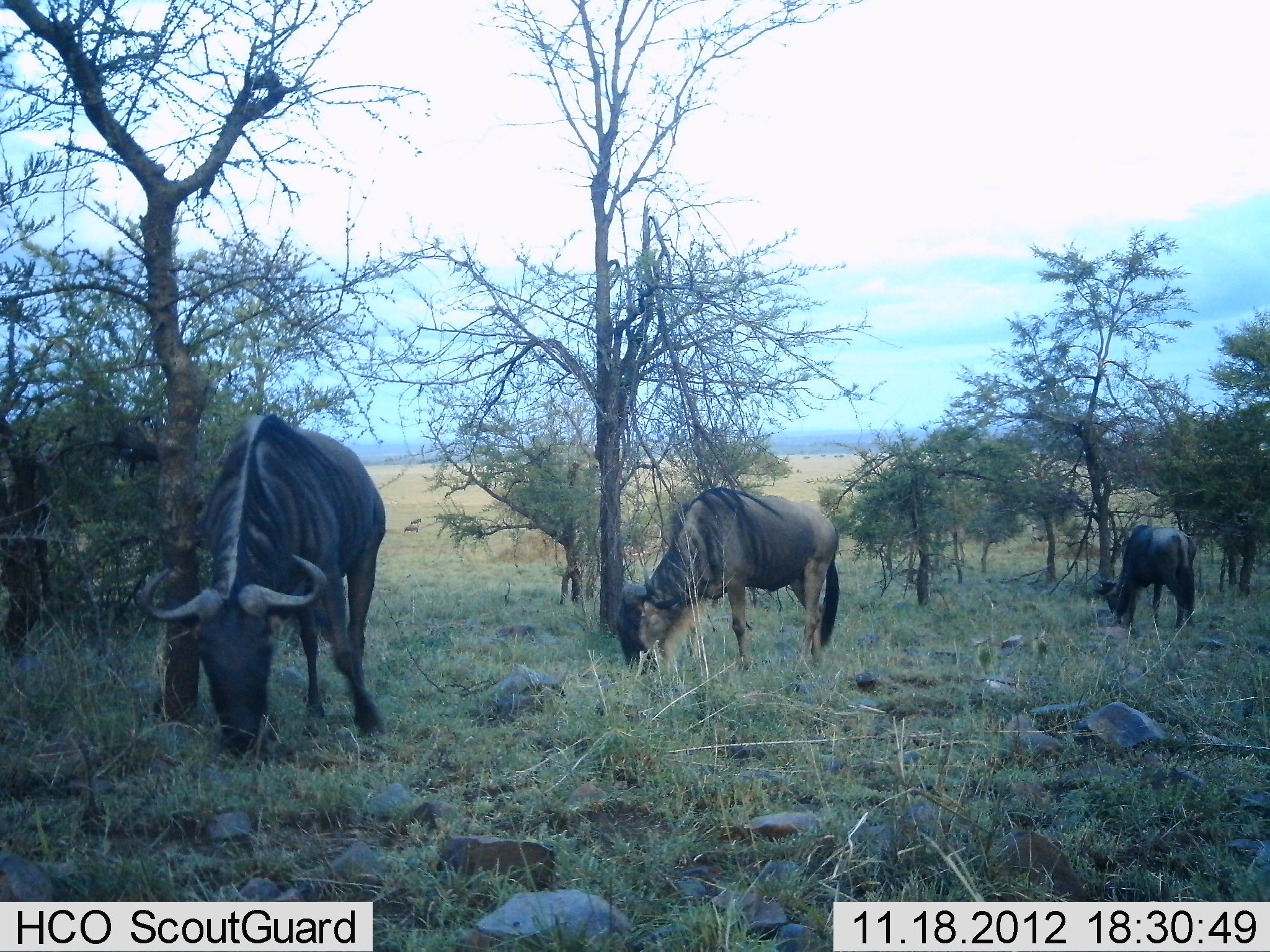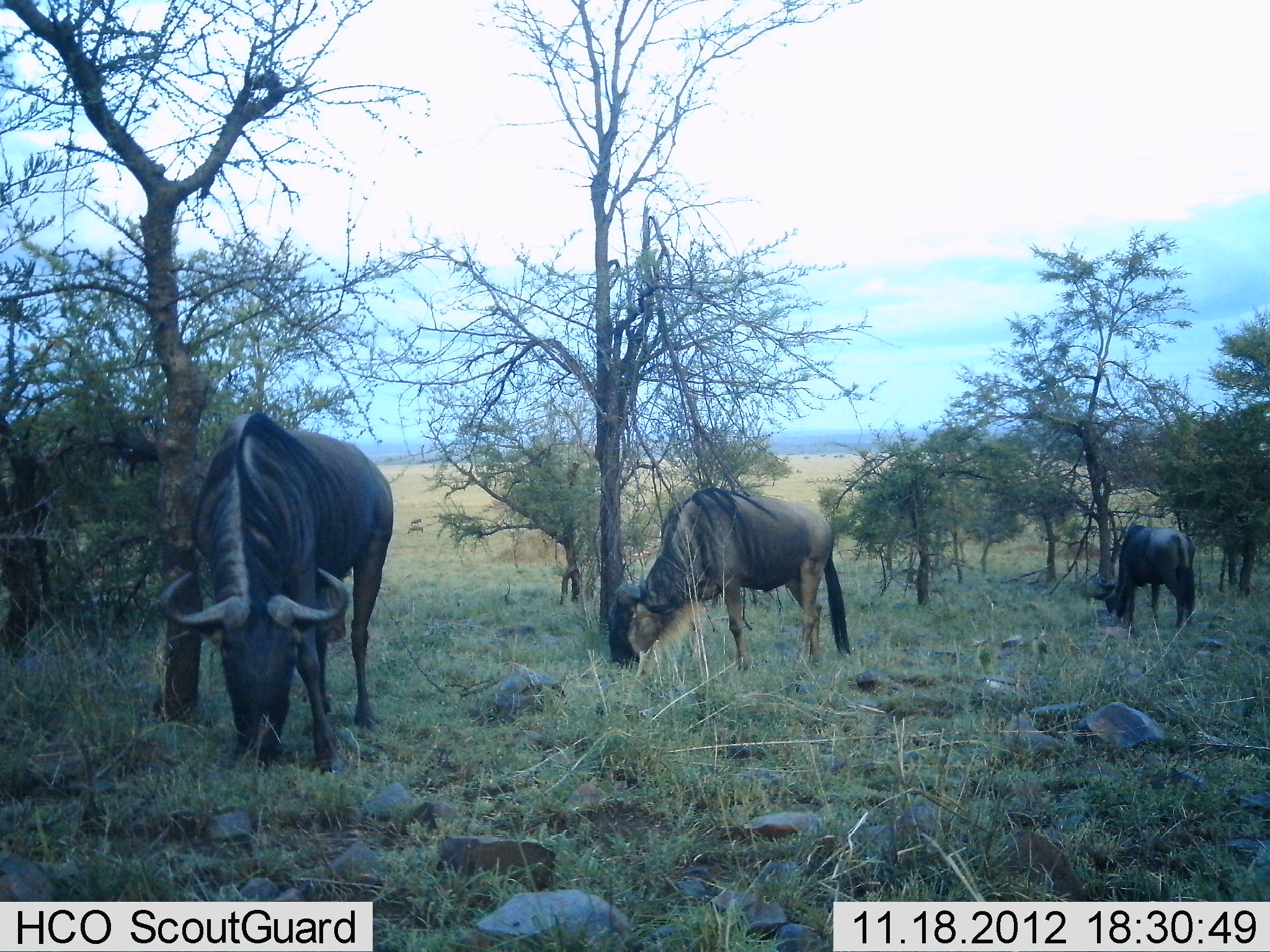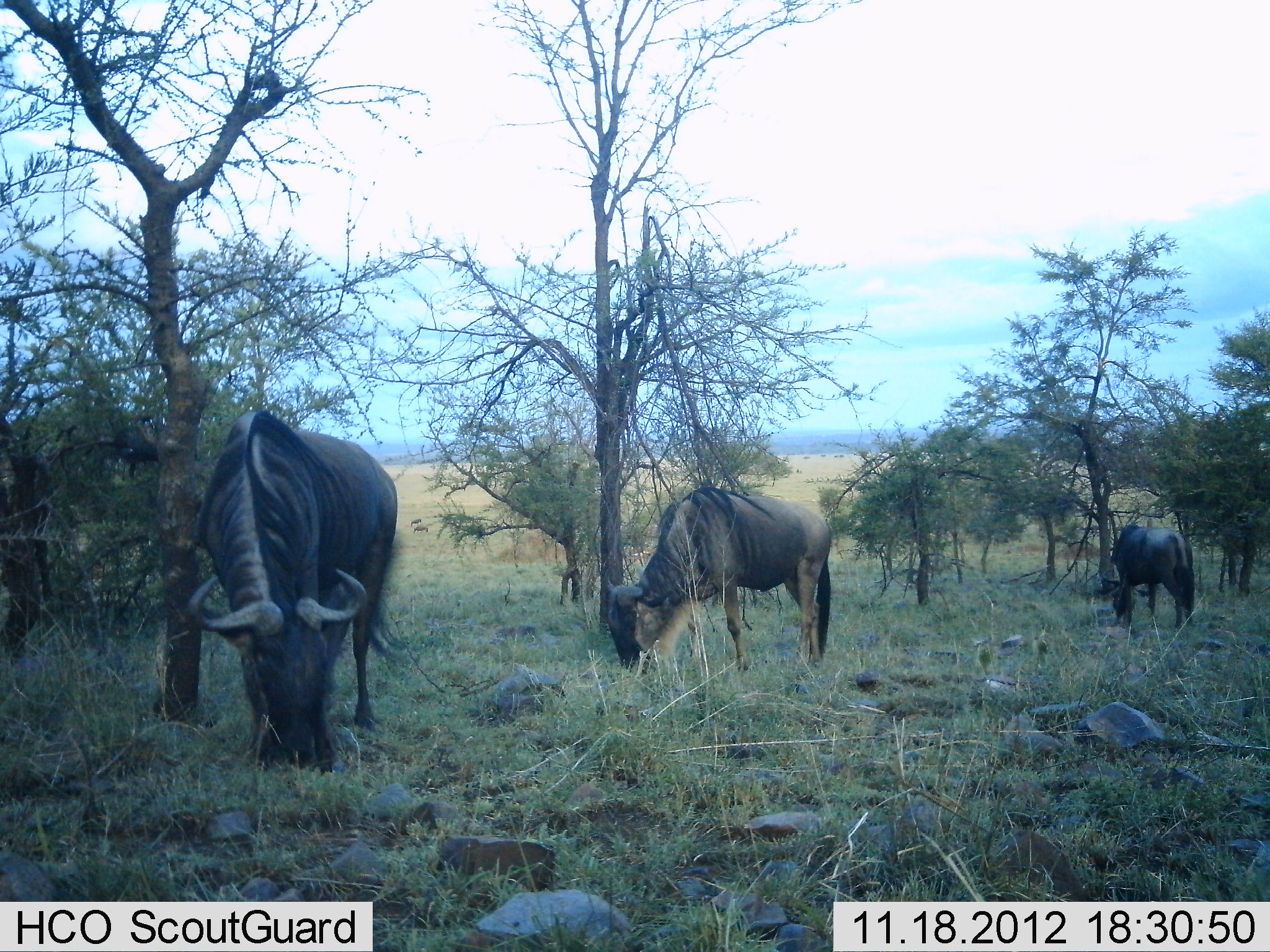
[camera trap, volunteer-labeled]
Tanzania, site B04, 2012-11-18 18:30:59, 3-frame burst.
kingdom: Animalia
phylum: Chordata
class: Mammalia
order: Artiodactyla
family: Bovidae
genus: Connochaetes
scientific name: Connochaetes taurinus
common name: blue wildebeest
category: wildebeest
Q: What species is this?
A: Wildebeest (blue wildebeest) (Connochaetes taurinus).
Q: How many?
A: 3.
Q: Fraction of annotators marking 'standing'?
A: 50%.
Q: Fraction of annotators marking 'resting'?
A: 0%.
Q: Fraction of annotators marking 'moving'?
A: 30%.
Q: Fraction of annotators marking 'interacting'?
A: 0%.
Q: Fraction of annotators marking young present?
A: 0%.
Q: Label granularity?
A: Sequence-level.